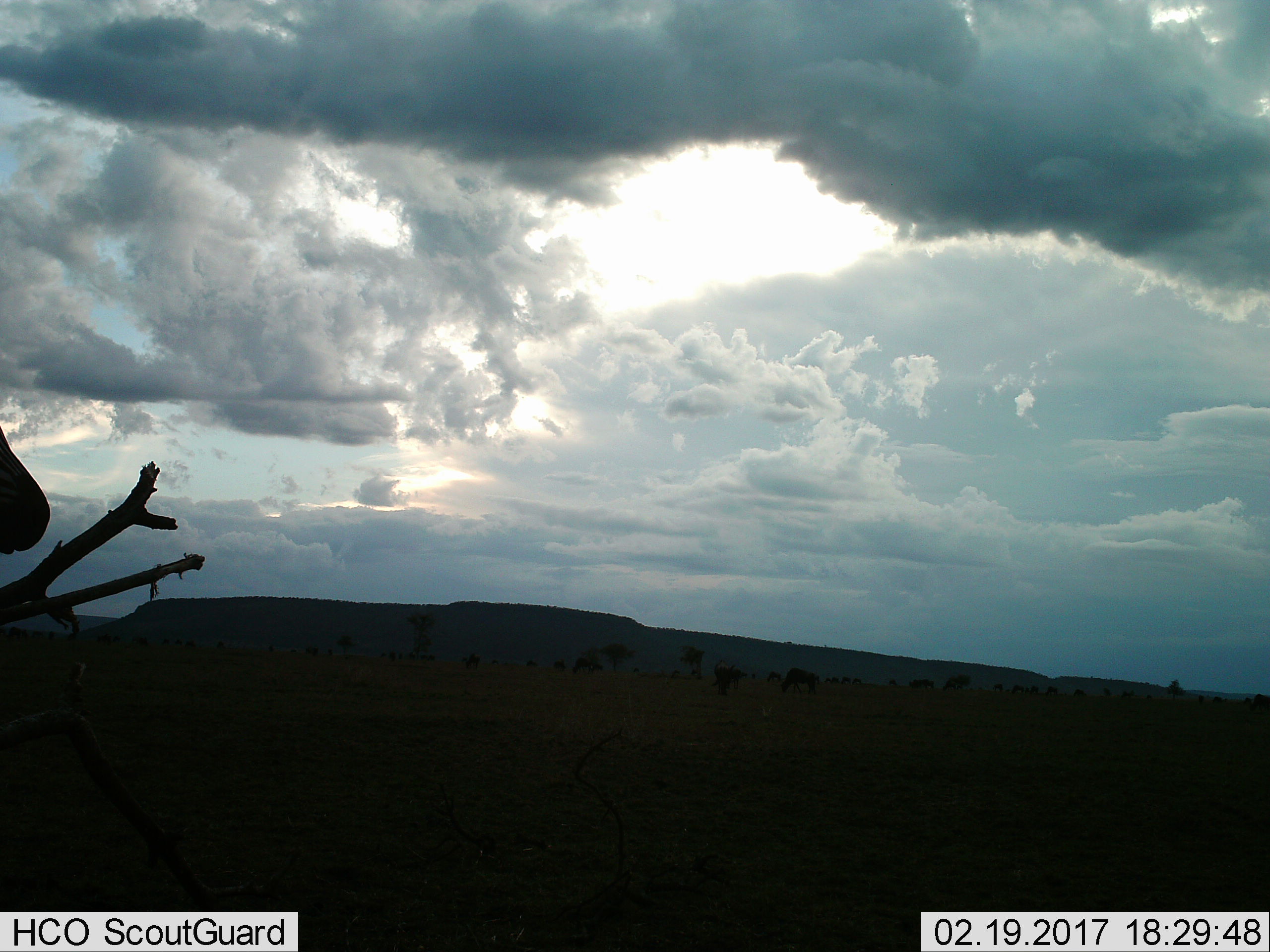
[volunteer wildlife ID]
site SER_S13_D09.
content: unidentified animal